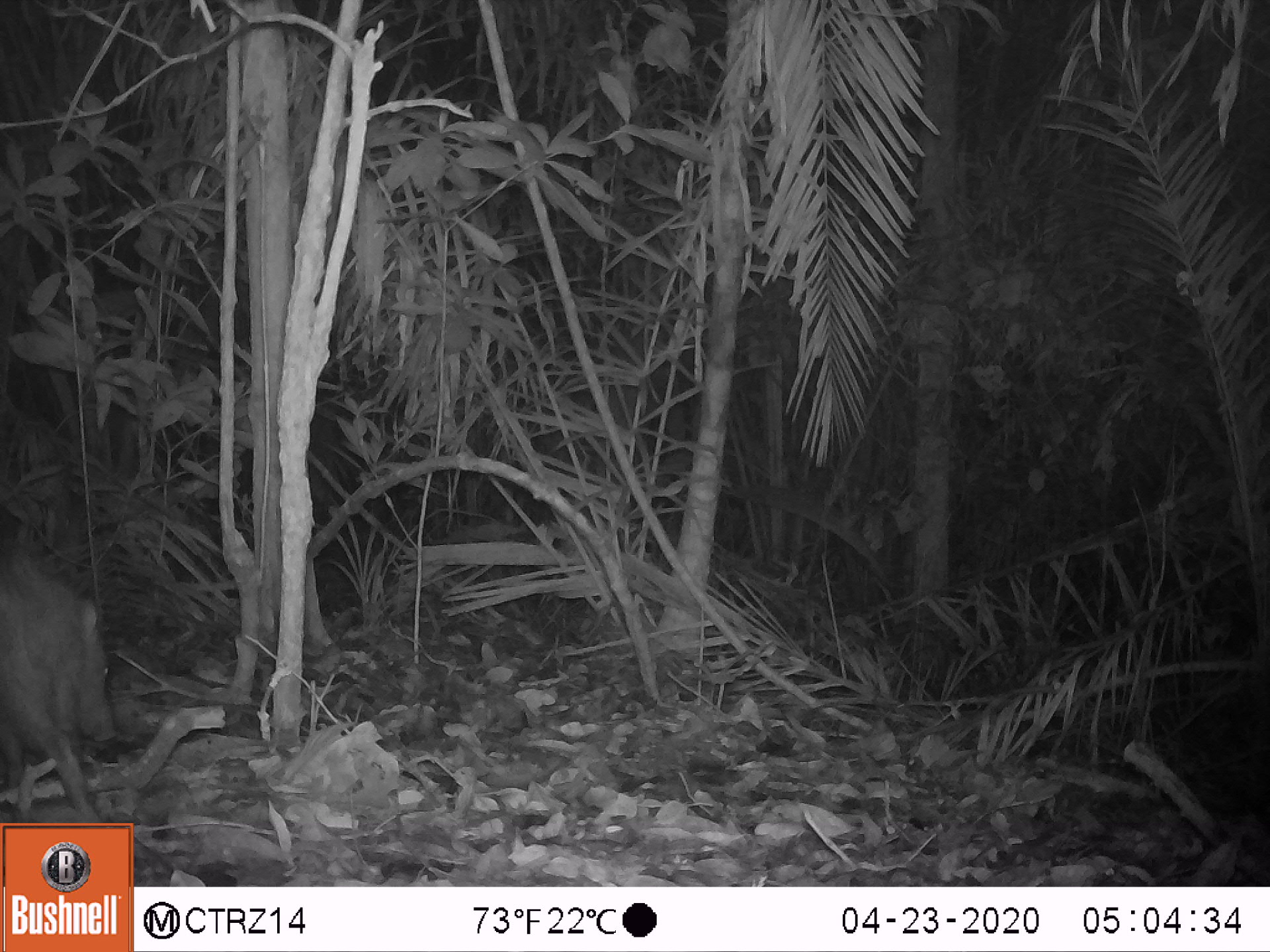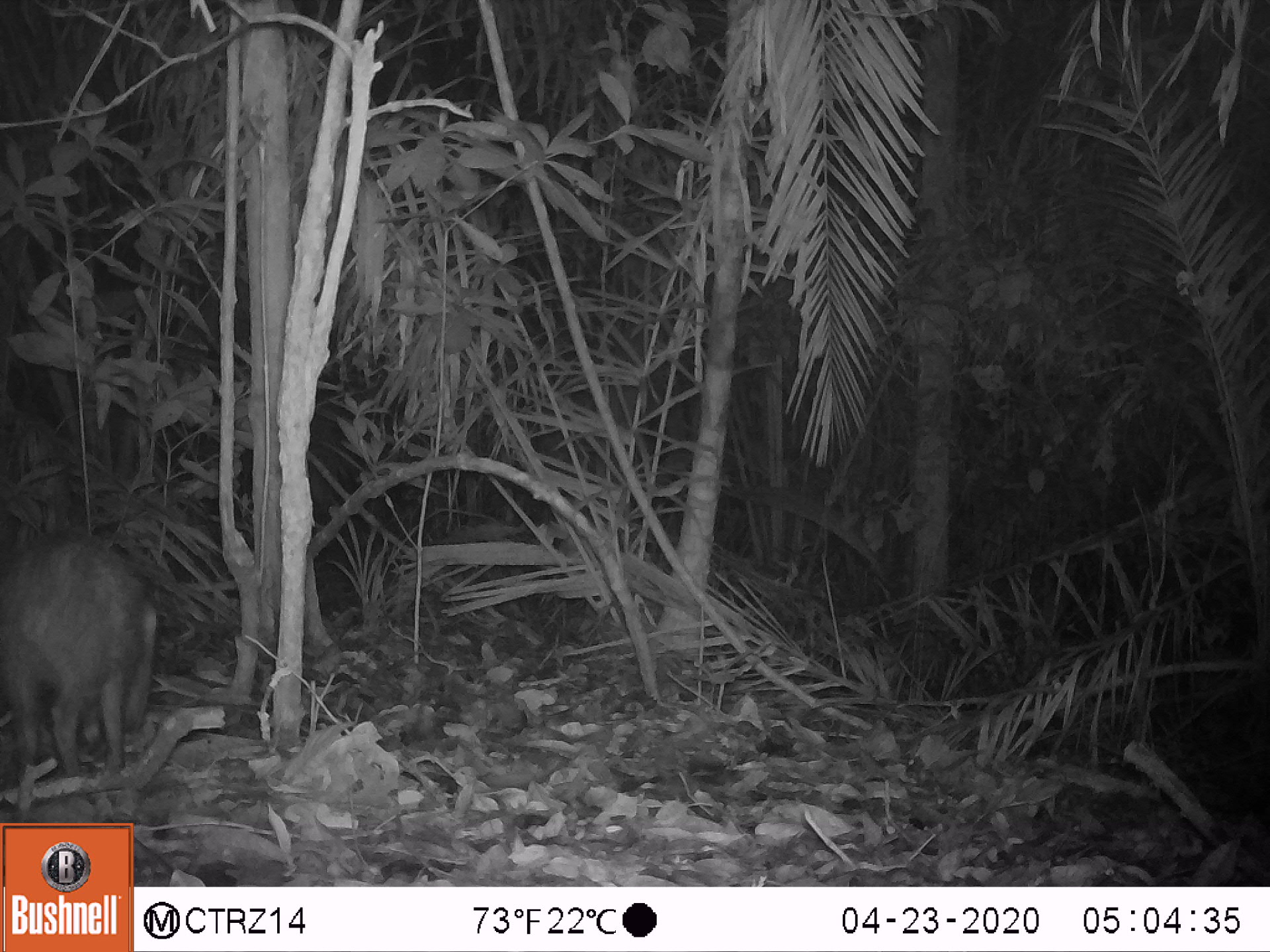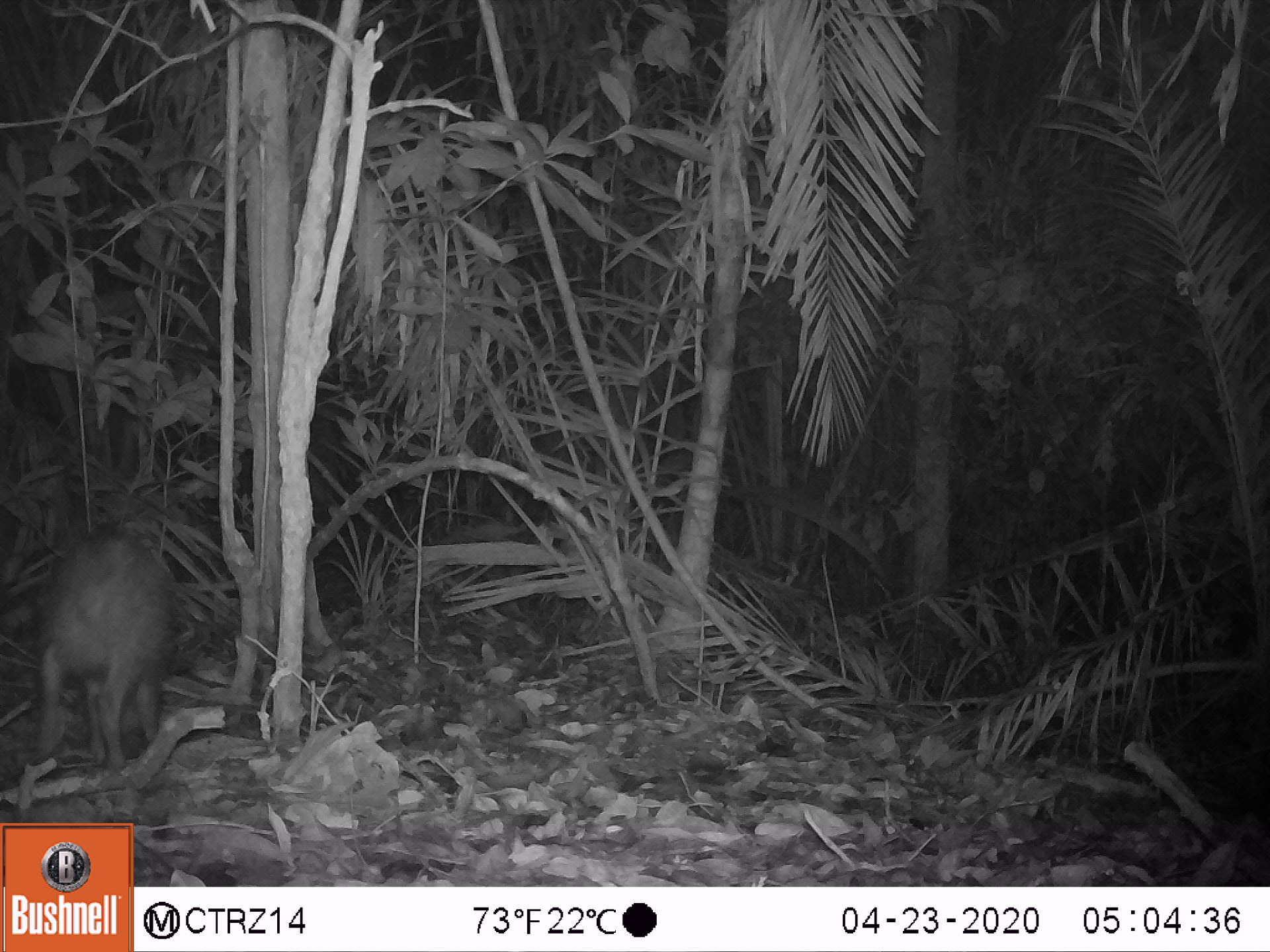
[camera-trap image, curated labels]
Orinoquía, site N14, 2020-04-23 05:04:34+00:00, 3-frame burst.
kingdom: Animalia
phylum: Chordata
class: Mammalia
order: Artiodactyla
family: Tayassuidae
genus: Pecari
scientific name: Pecari tajacu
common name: collared peccary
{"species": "collared peccary (Pecari tajacu)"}